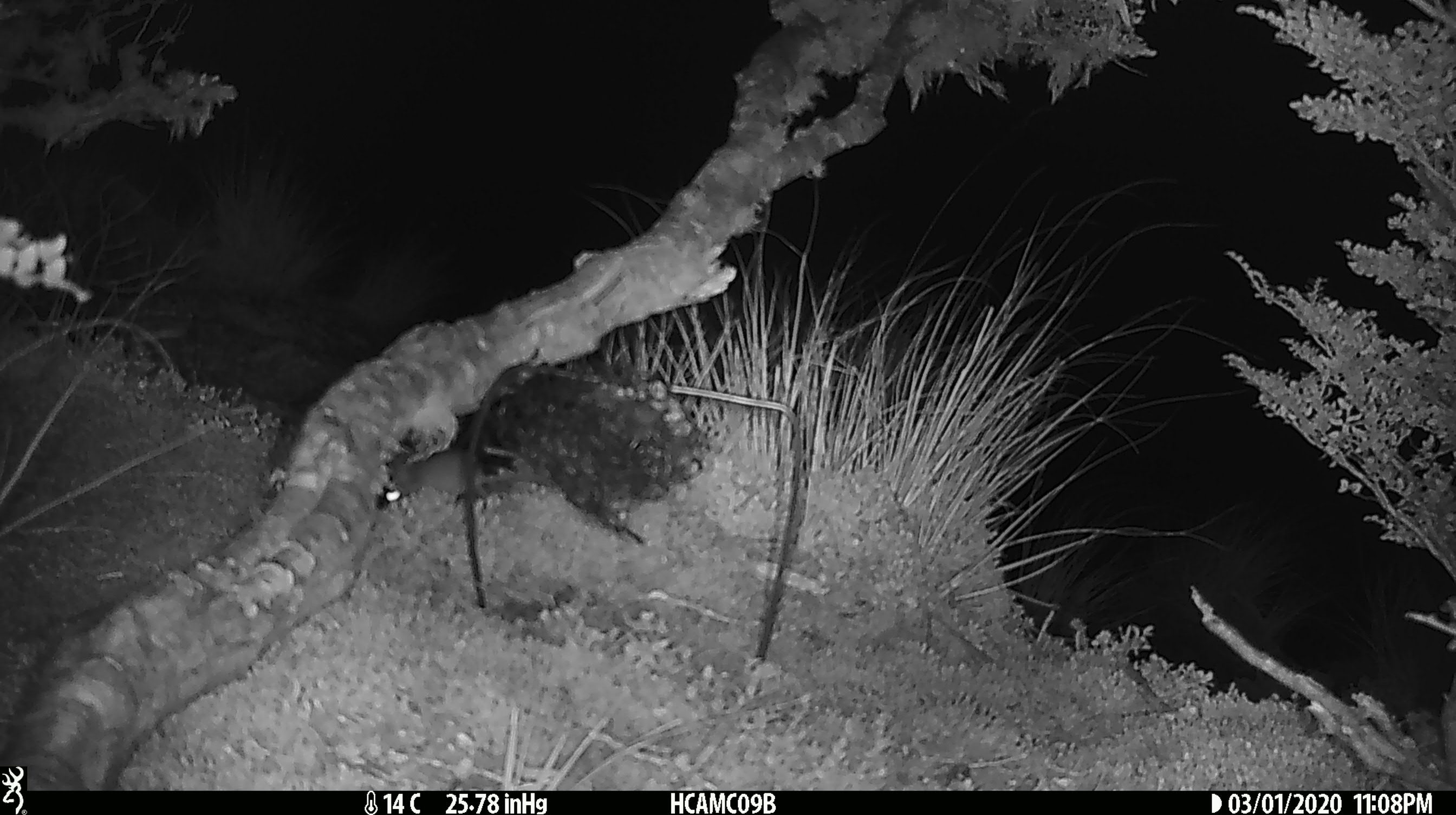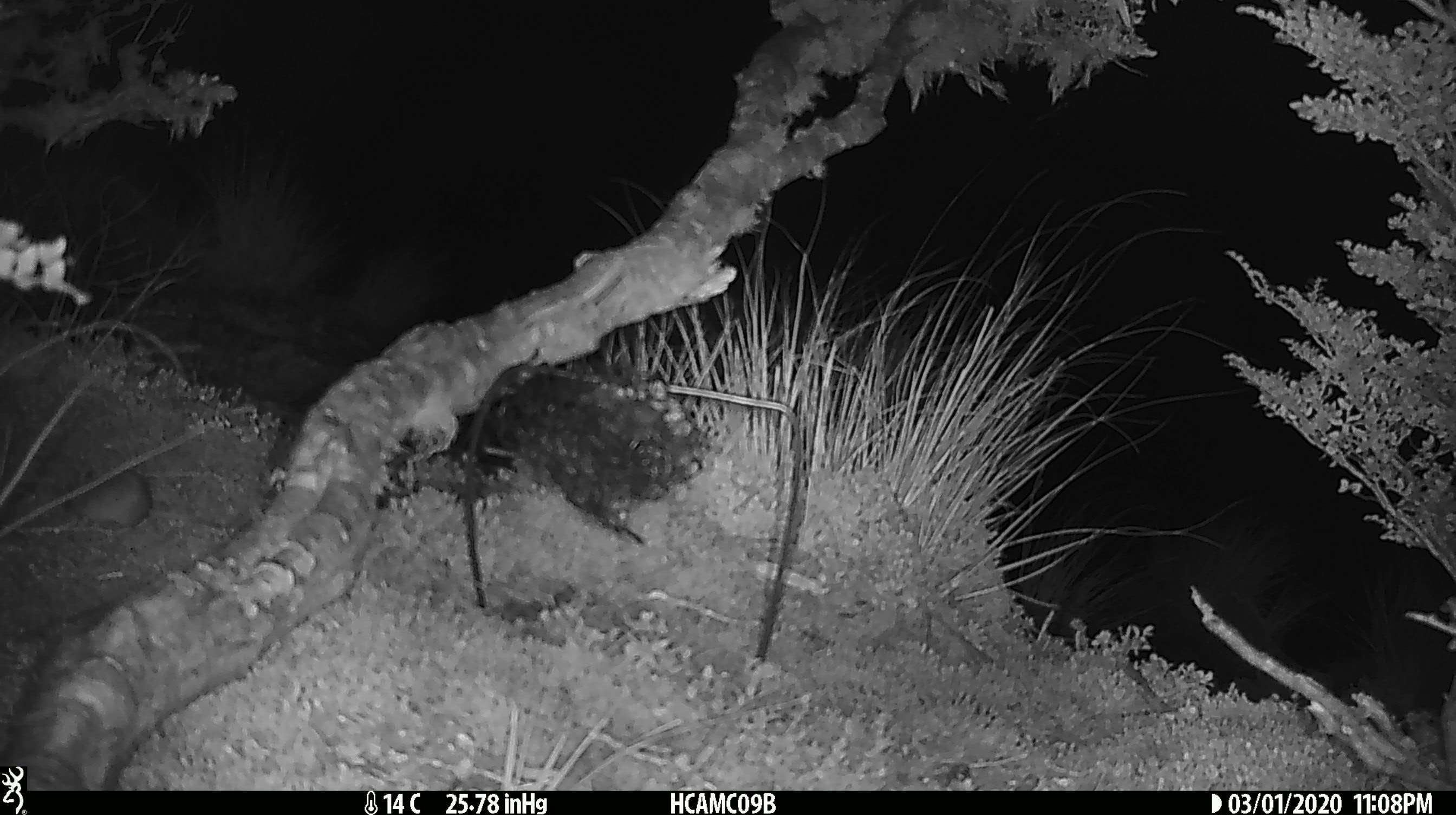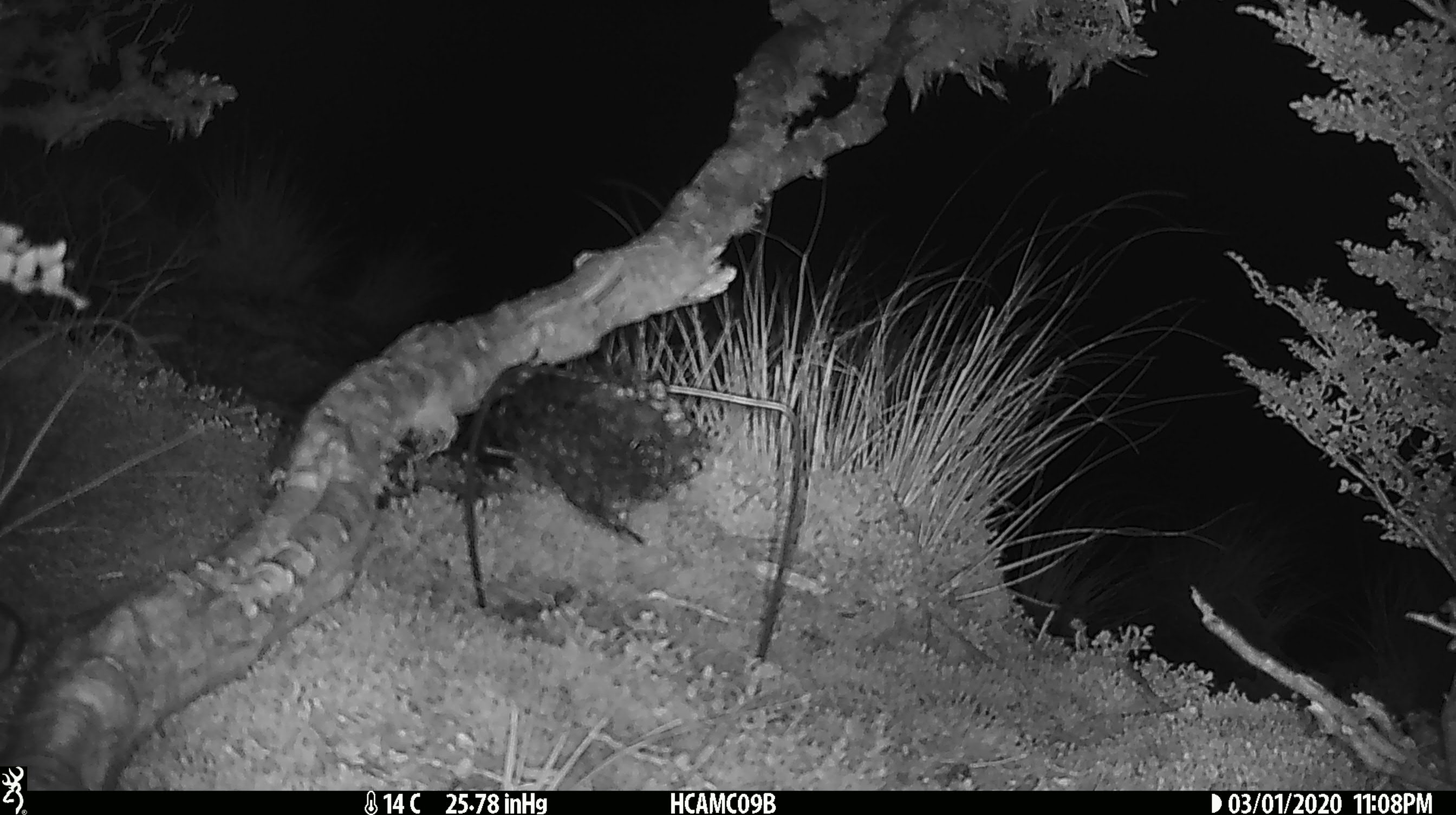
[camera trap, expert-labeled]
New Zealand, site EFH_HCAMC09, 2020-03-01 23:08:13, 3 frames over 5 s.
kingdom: Animalia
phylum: Chordata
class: Mammalia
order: Rodentia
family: Muridae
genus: Mus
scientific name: Mus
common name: mouse